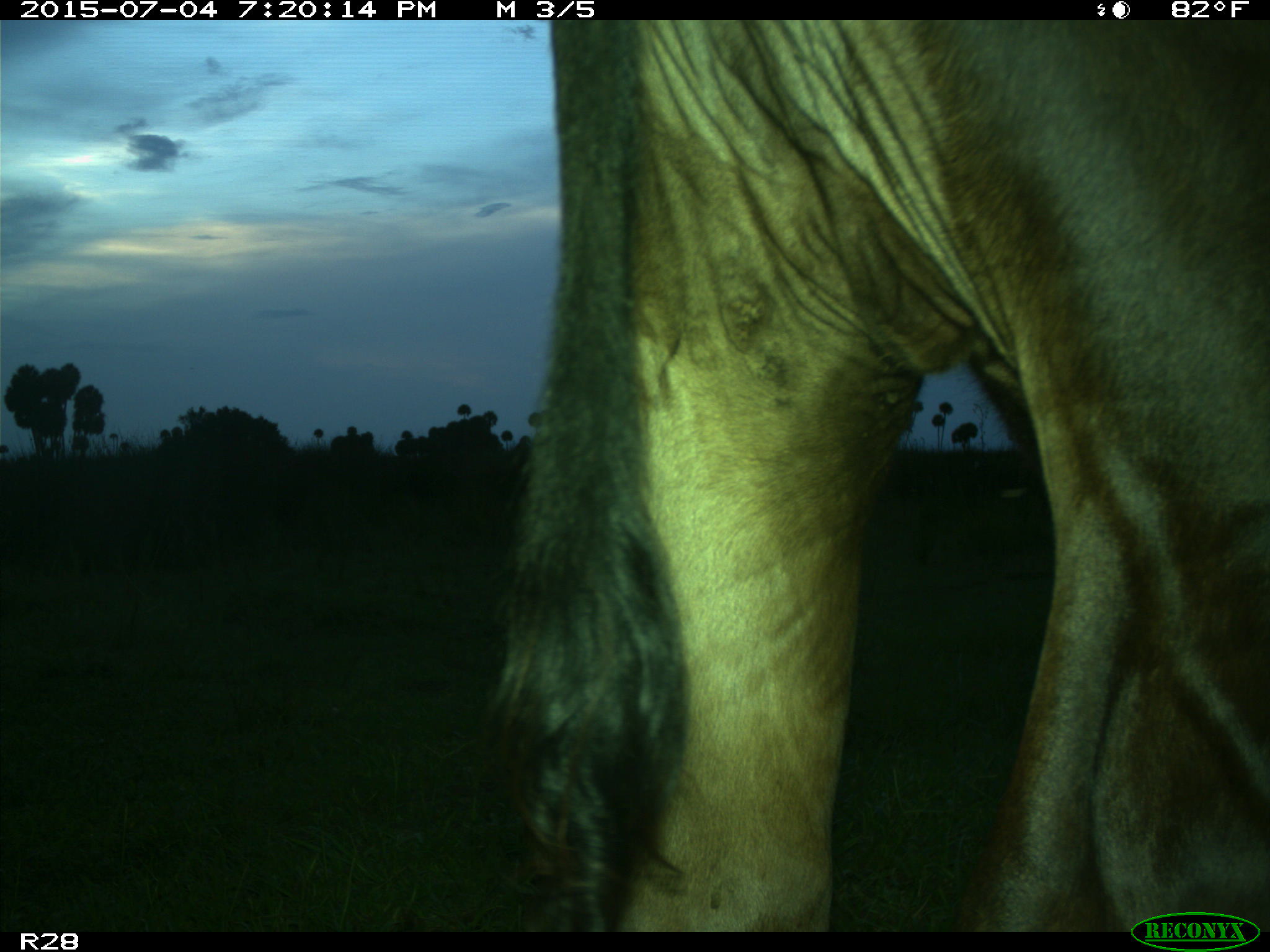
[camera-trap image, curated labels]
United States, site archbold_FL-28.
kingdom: Animalia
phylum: Chordata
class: Mammalia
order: Artiodactyla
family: Bovidae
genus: Bos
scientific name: Bos taurus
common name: domestic cow